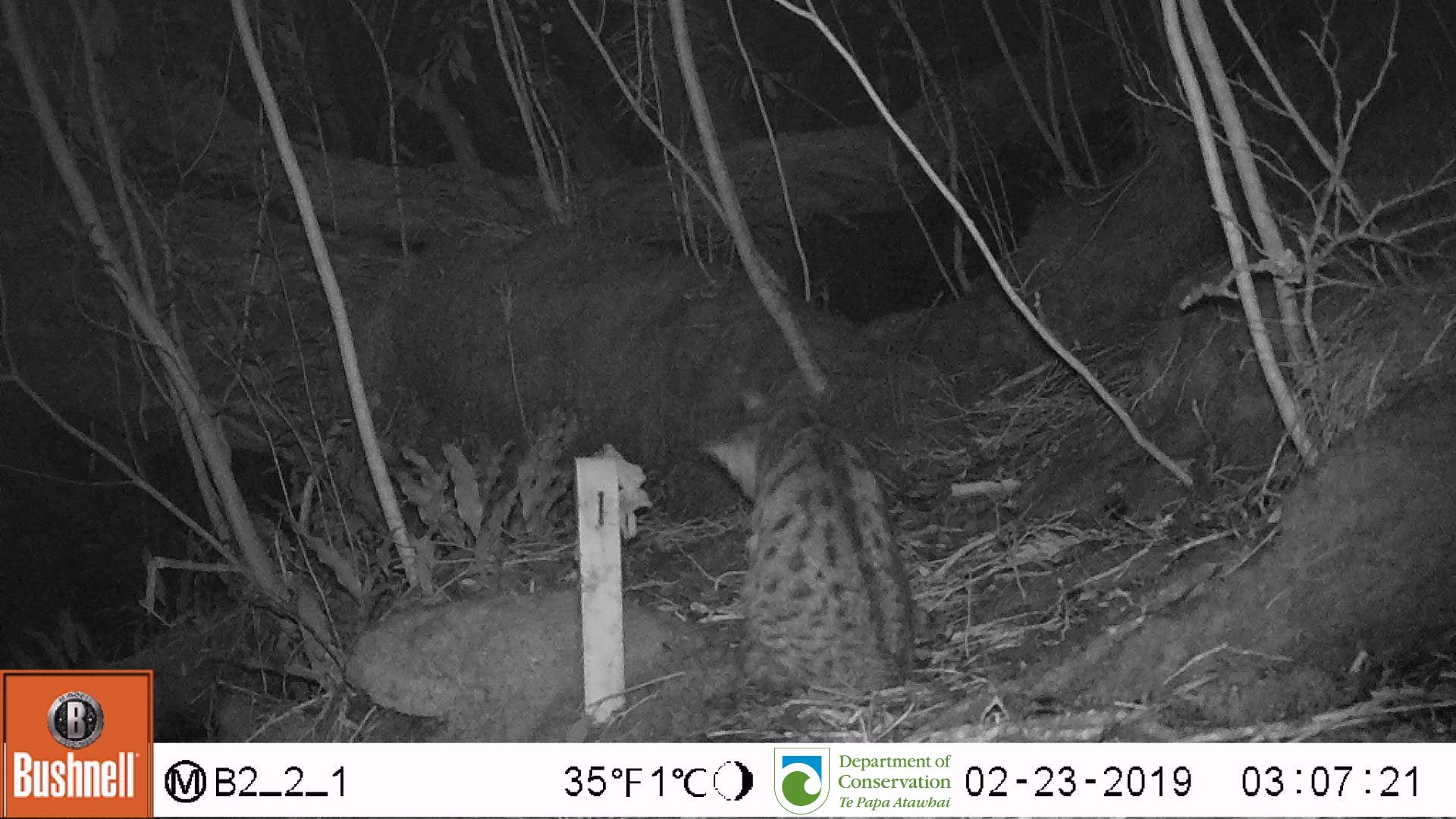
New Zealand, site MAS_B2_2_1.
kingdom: Animalia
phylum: Chordata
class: Mammalia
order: Carnivora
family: Felidae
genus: Felis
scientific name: Felis catus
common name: domestic cat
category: cat